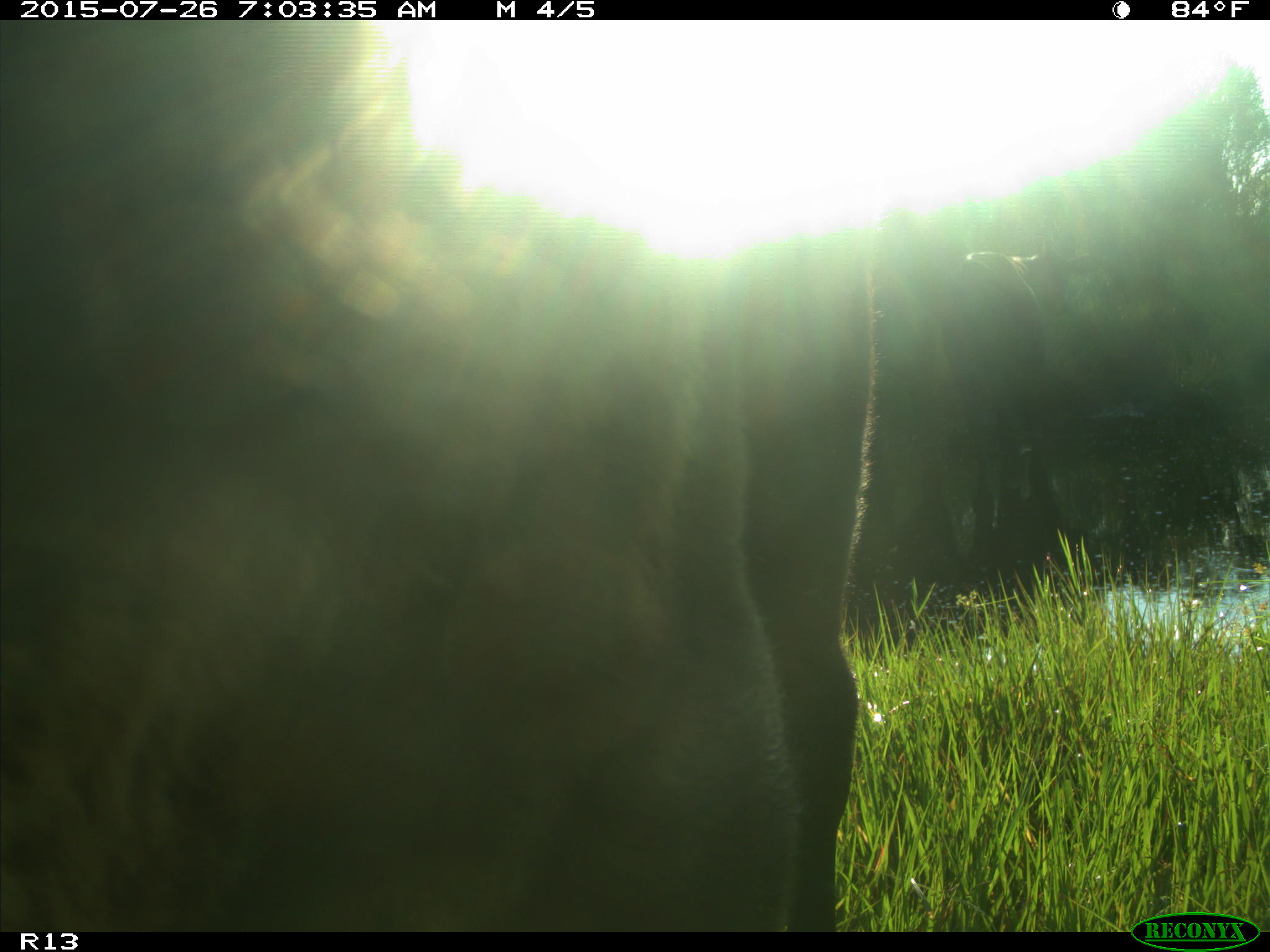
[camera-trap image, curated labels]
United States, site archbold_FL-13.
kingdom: Animalia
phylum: Chordata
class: Mammalia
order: Artiodactyla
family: Bovidae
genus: Bos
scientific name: Bos taurus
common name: domestic cow